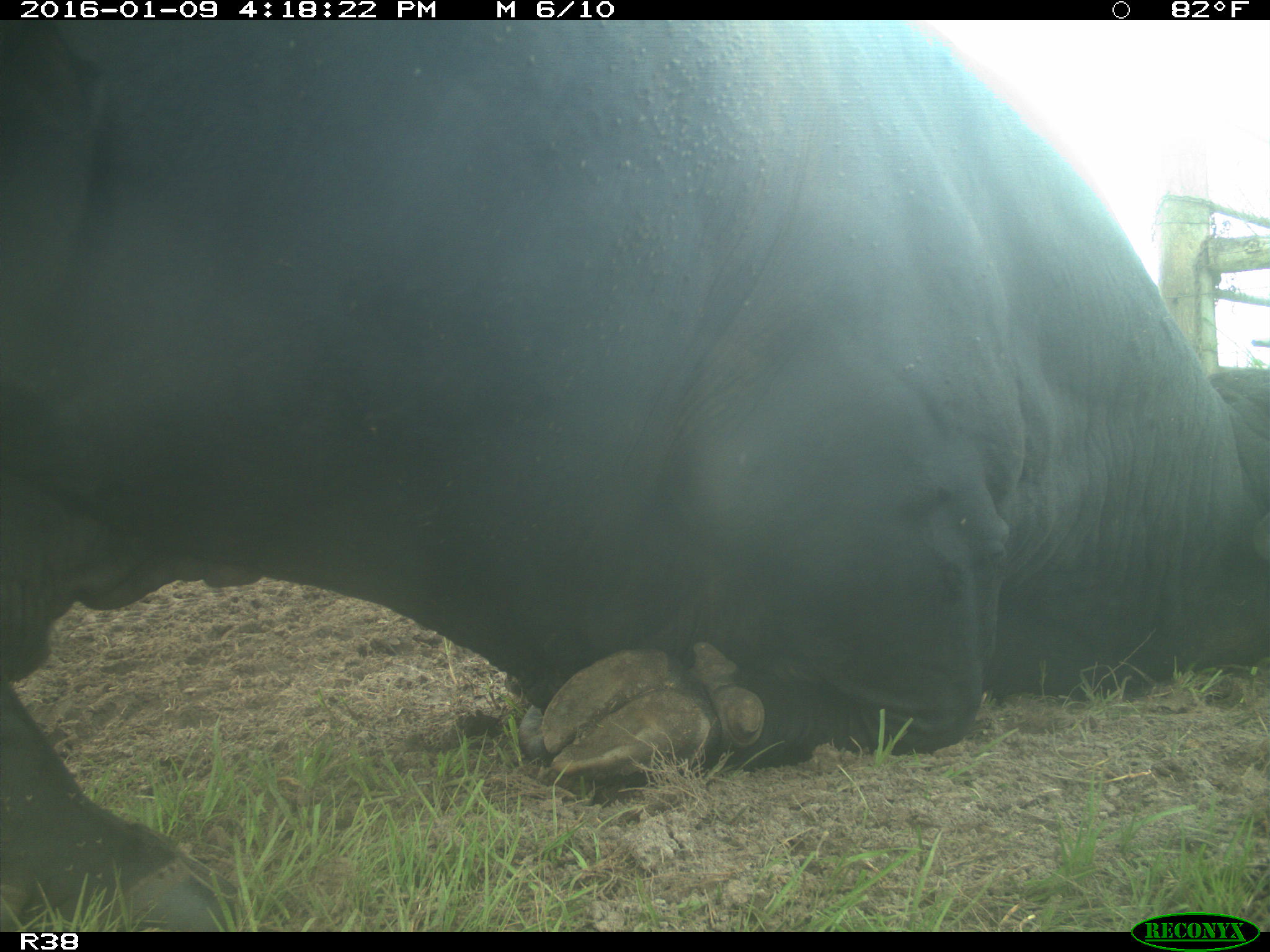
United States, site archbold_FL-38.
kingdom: Animalia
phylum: Chordata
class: Mammalia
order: Artiodactyla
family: Bovidae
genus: Bos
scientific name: Bos taurus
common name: domestic cow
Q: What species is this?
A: Bos taurus (domestic cow).